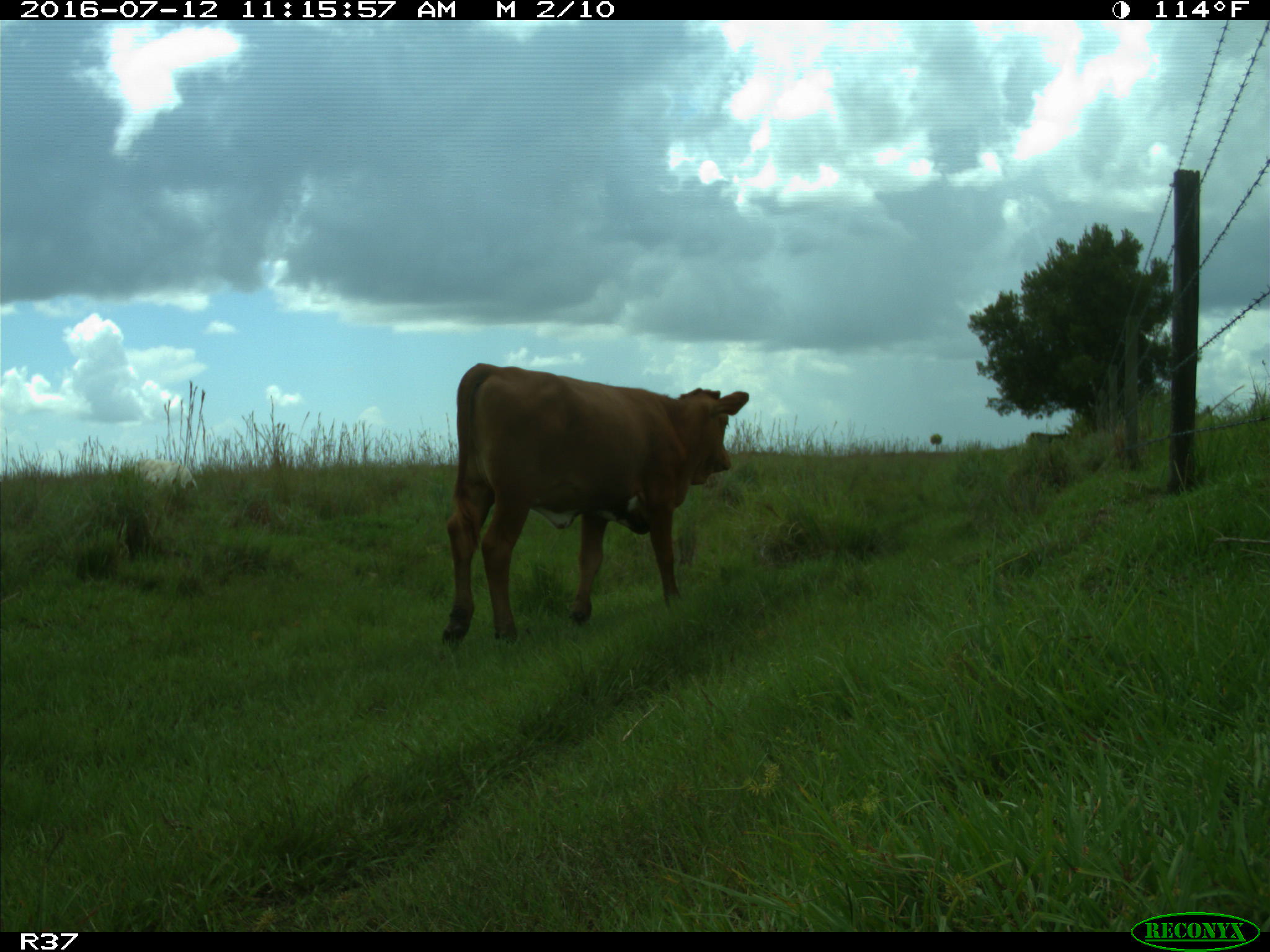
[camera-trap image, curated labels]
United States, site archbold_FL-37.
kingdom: Animalia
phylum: Chordata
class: Mammalia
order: Artiodactyla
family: Bovidae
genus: Bos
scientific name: Bos taurus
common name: domestic cow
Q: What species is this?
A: Bos taurus (domestic cow).